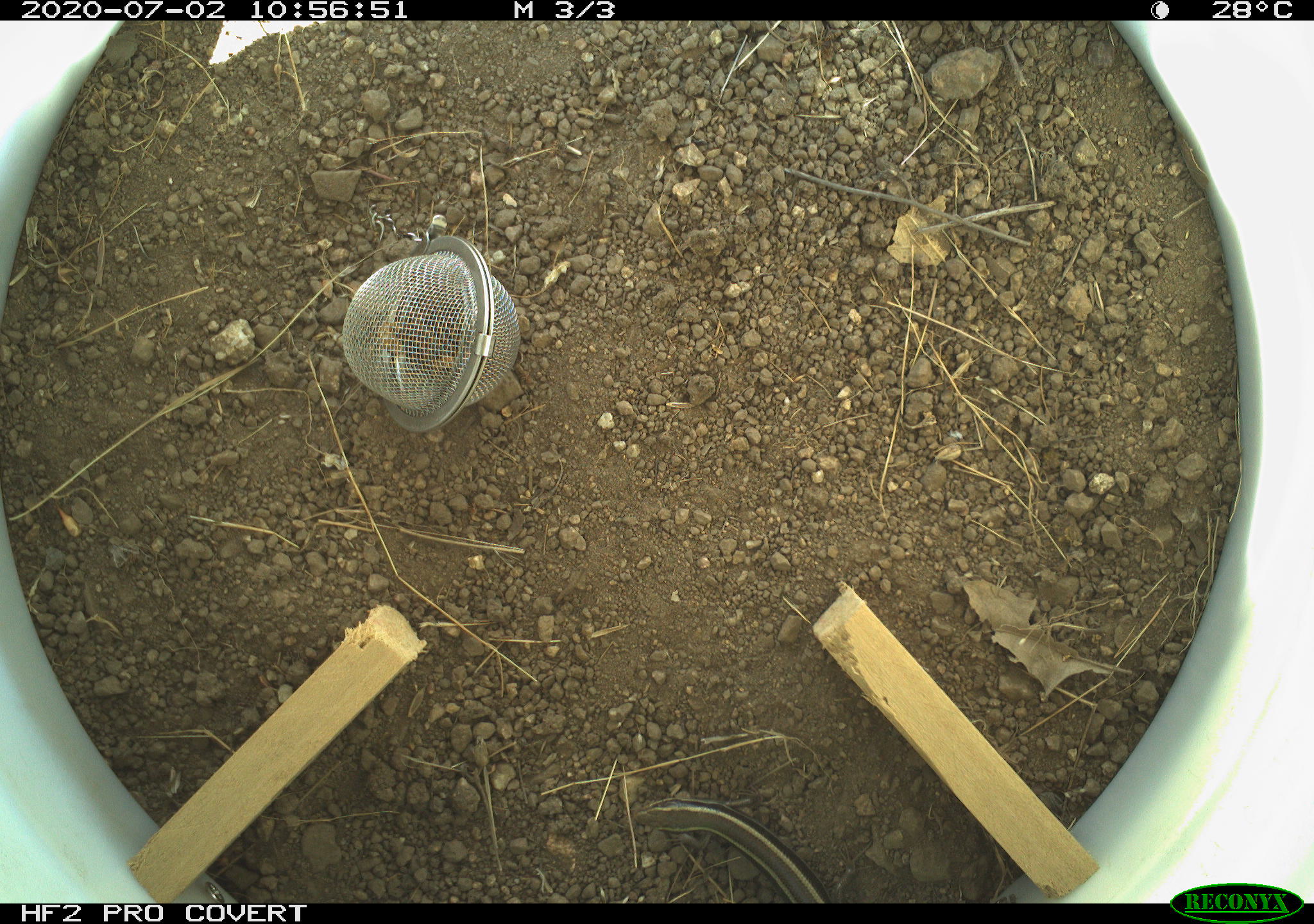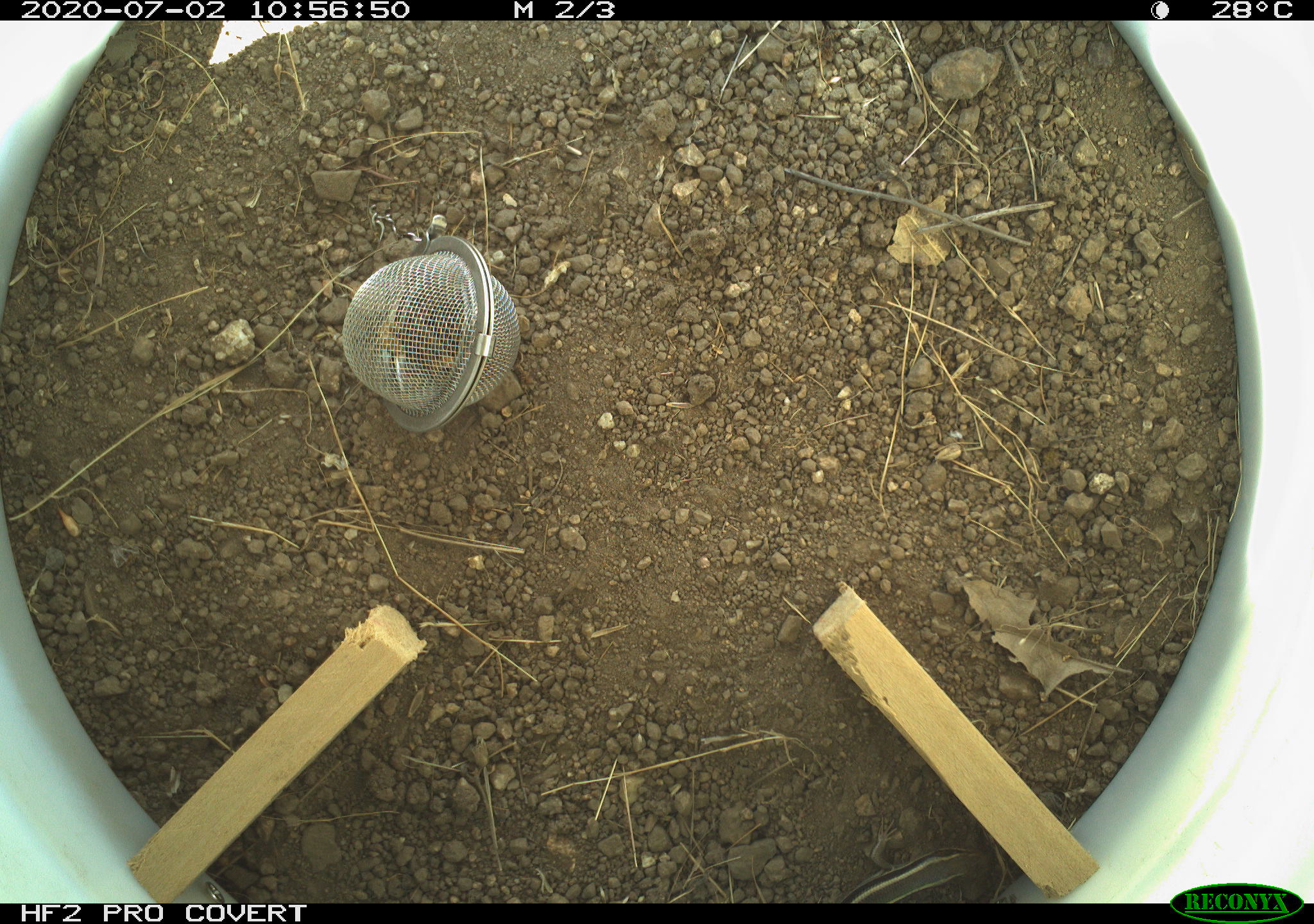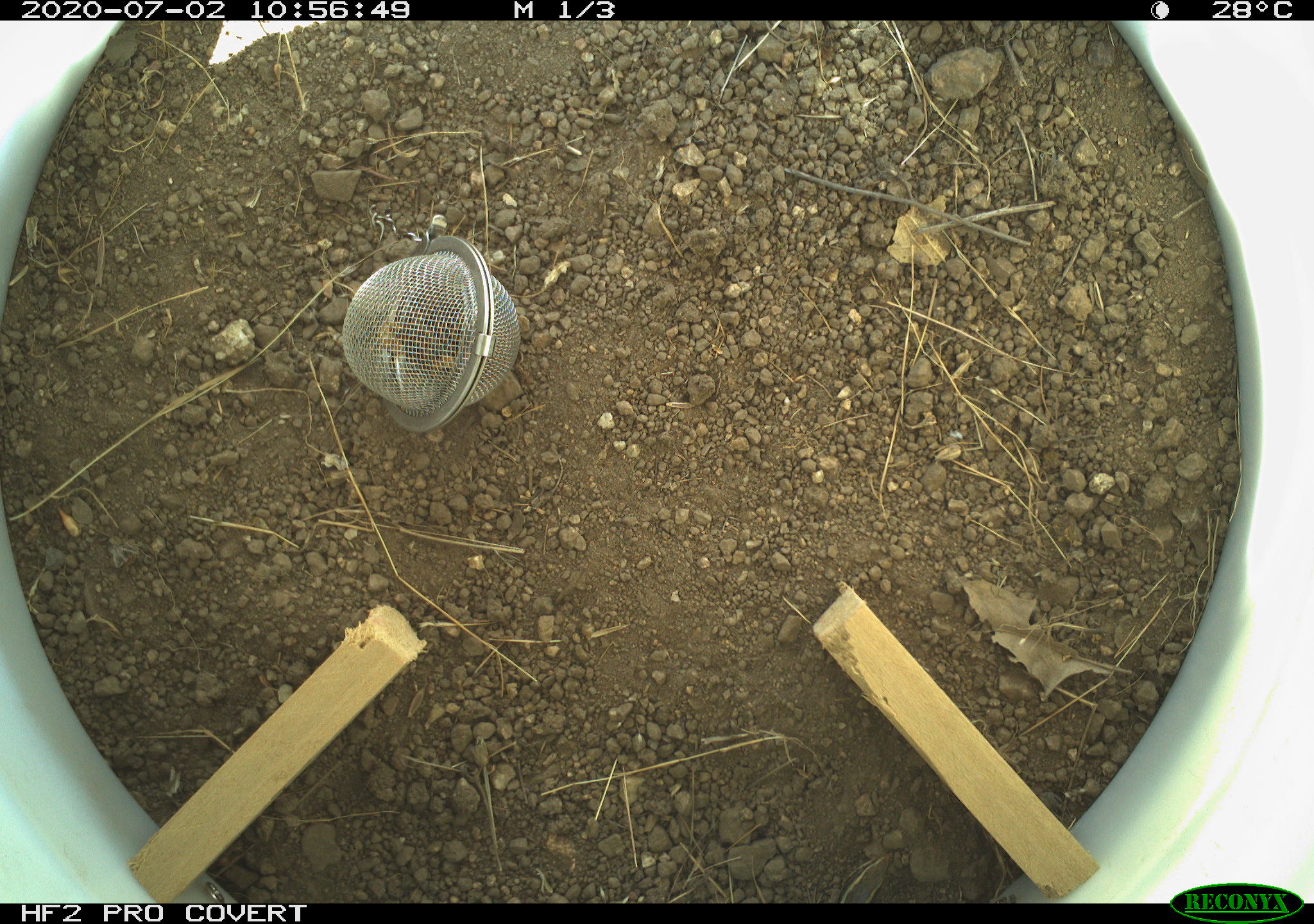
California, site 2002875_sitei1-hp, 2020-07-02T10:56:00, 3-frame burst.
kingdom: Animalia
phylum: Chordata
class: Reptilia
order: Squamata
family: Scincidae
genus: Plestiodon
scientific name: Plestiodon skiltonianus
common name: western skink